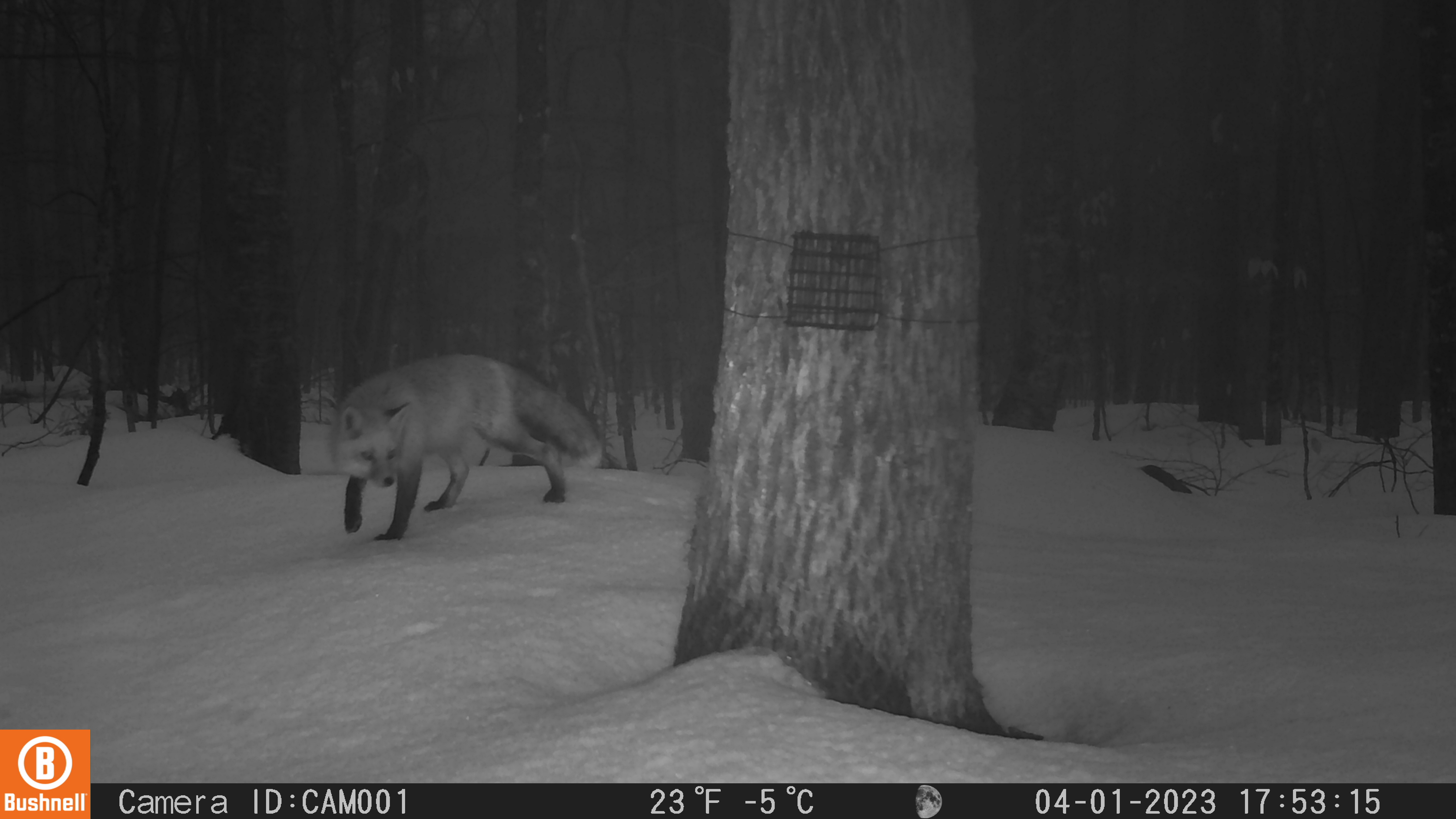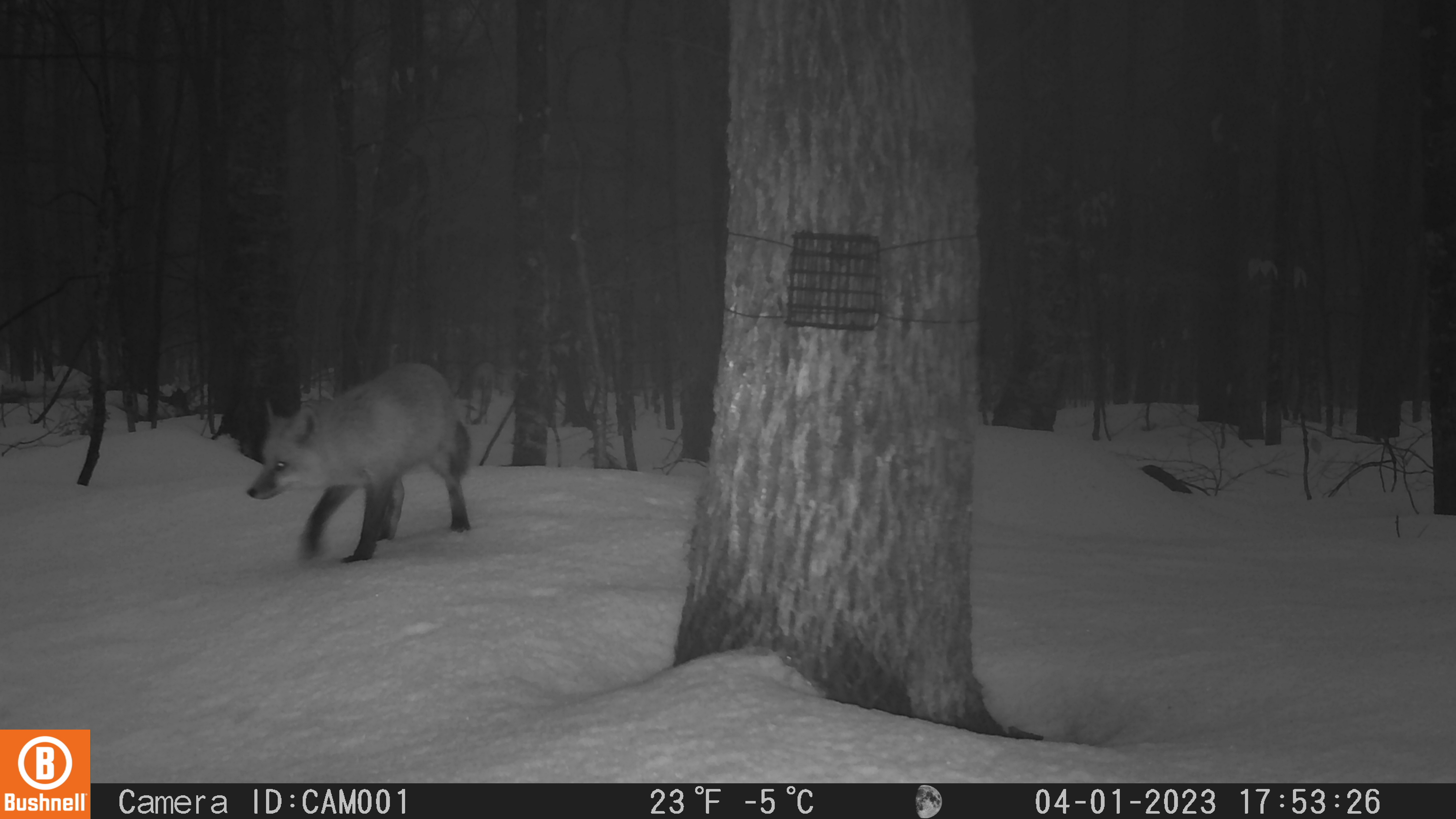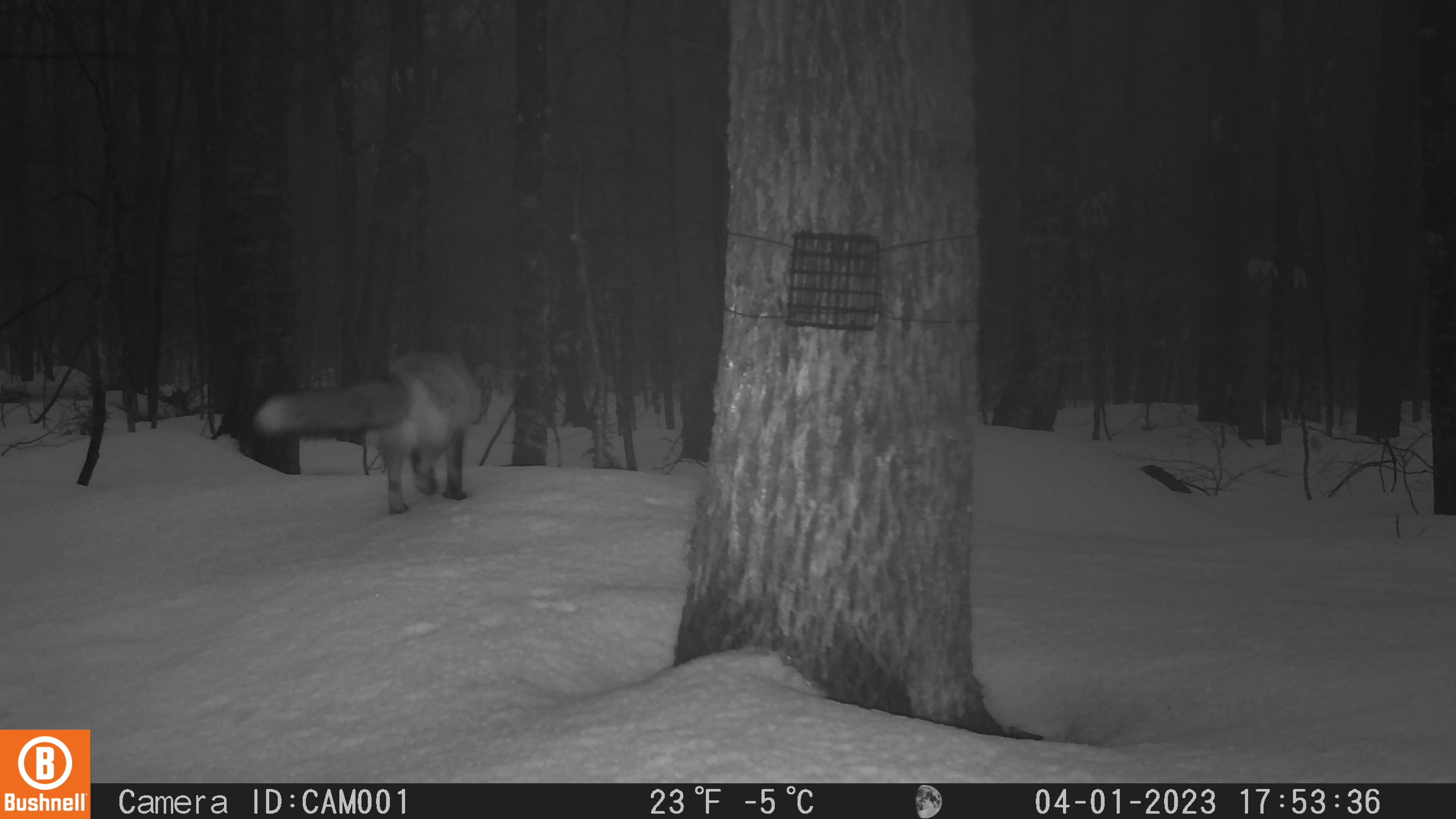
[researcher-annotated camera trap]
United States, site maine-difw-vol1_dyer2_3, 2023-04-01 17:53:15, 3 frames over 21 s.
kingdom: Animalia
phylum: Chordata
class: Mammalia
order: Carnivora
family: Canidae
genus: Vulpes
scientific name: Vulpes vulpes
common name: red fox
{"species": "red fox (Vulpes vulpes)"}